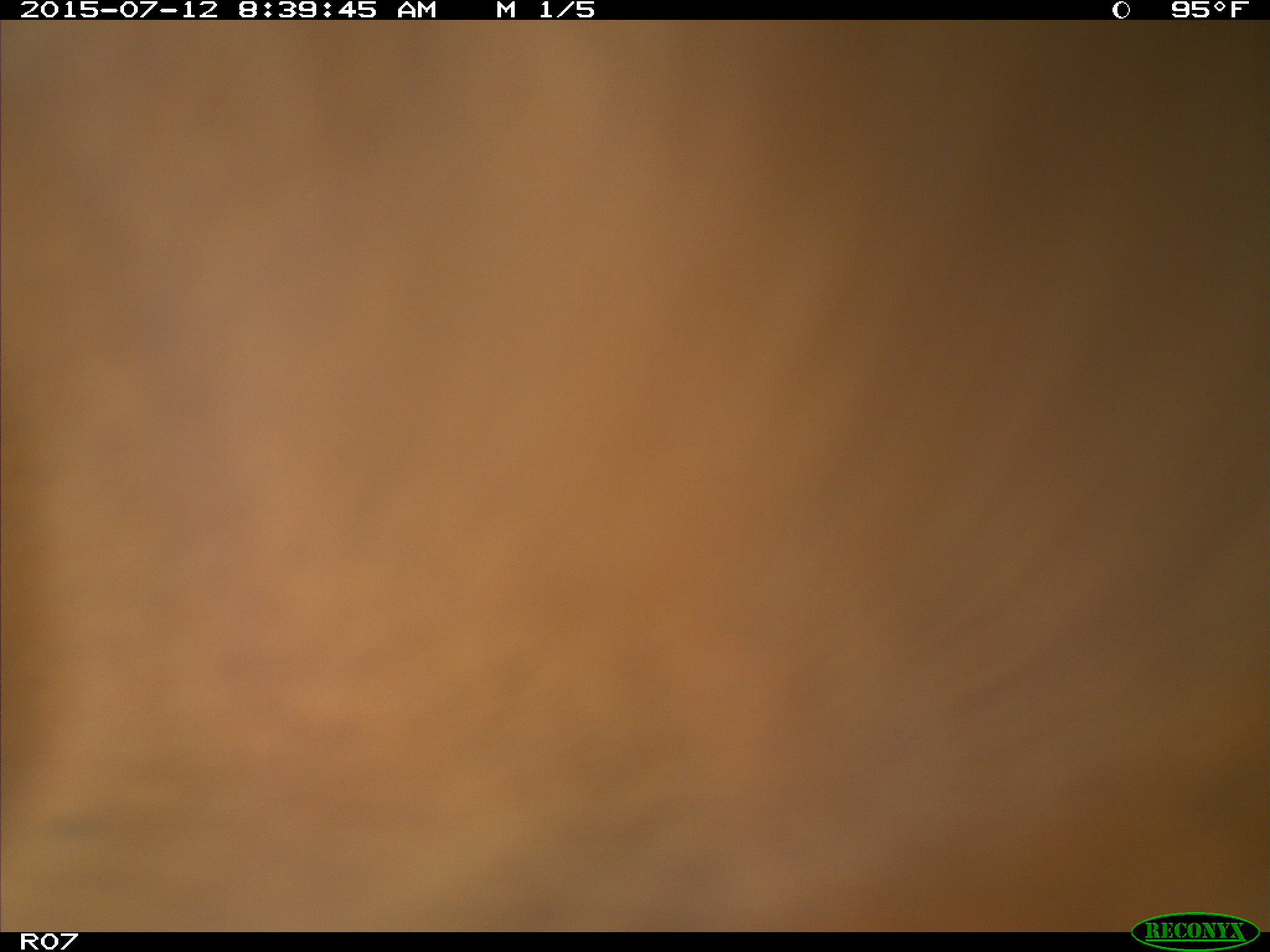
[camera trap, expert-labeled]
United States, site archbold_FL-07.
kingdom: Animalia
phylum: Chordata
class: Mammalia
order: Artiodactyla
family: Bovidae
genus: Bos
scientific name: Bos taurus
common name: domestic cow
Bos taurus (domestic cow).